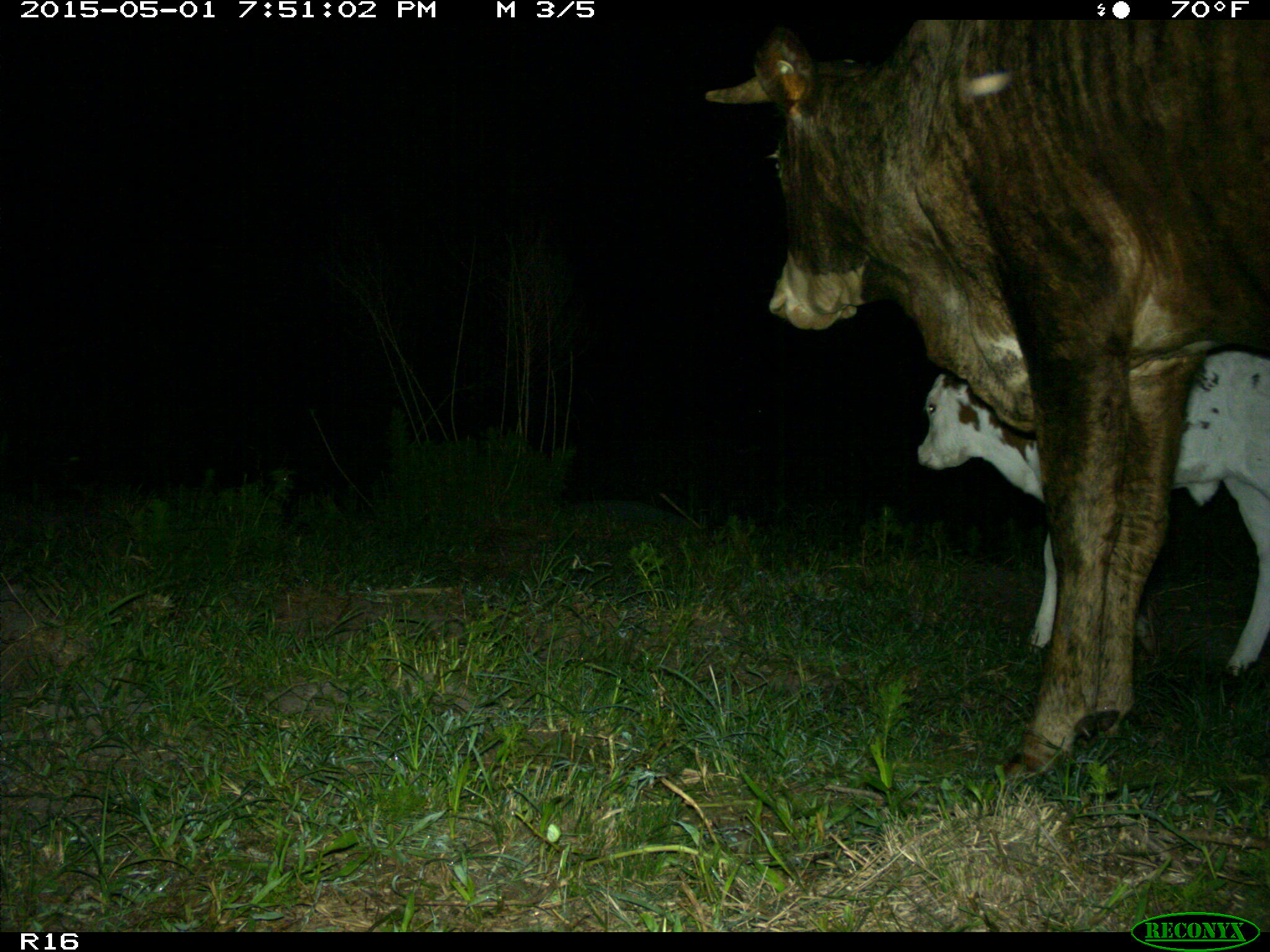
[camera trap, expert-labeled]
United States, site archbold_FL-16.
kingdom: Animalia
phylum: Chordata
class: Mammalia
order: Artiodactyla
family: Bovidae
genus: Bos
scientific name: Bos taurus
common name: domestic cow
Bos taurus (domestic cow).